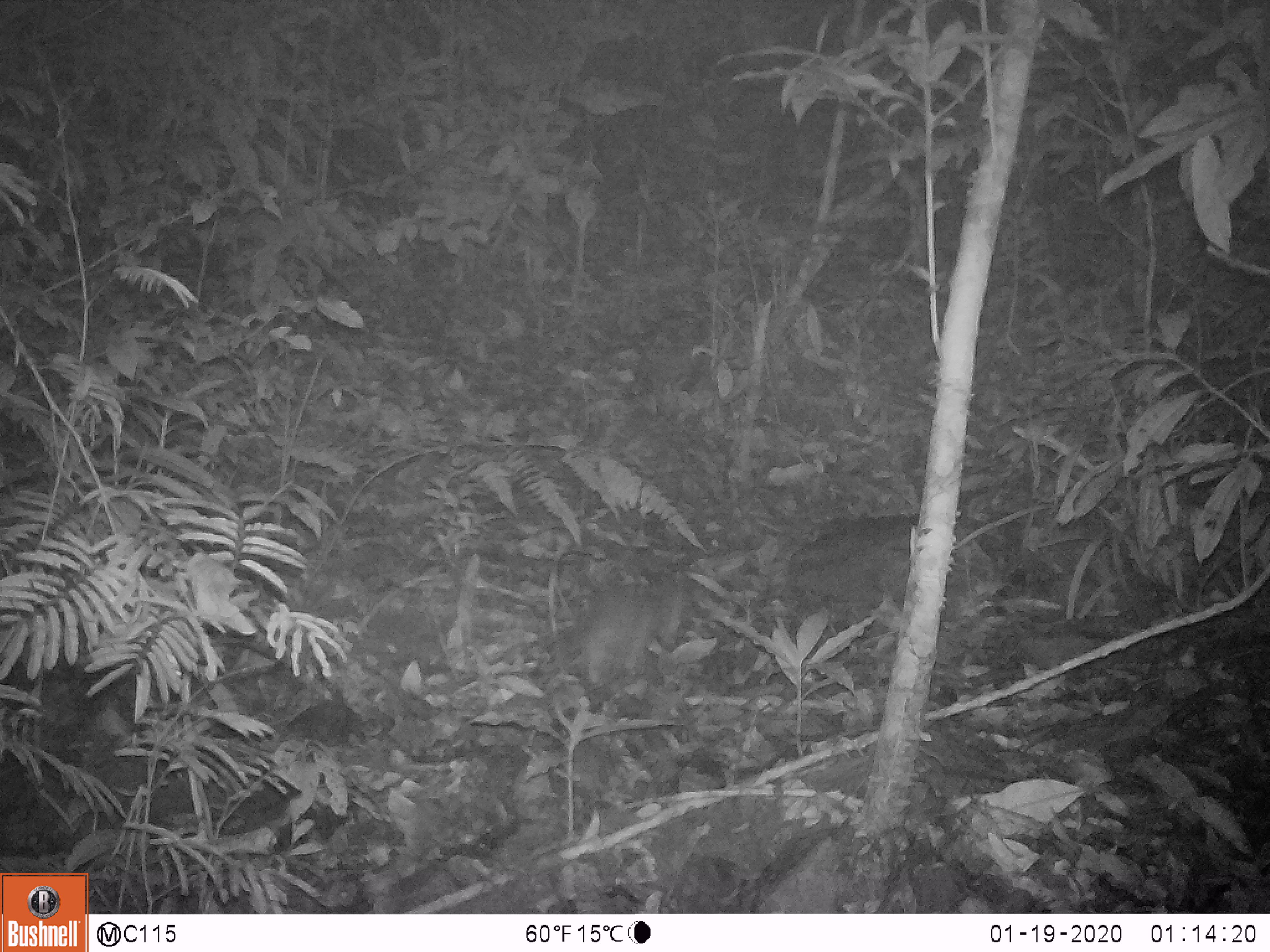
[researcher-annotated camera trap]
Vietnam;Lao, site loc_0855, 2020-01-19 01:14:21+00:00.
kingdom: Animalia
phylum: Chordata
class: Mammalia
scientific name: Mammalia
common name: mammal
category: unidentified small mammal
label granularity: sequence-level